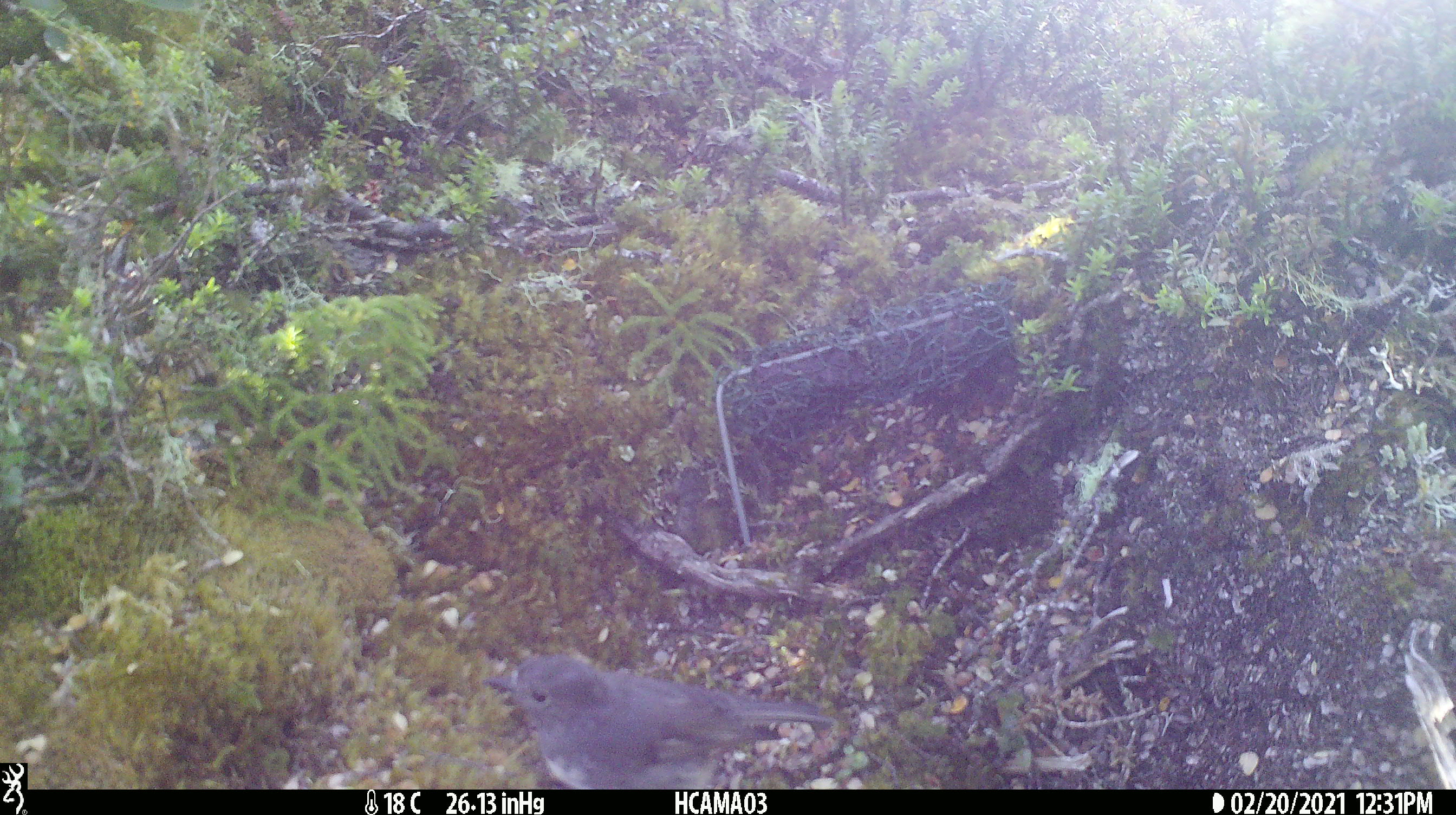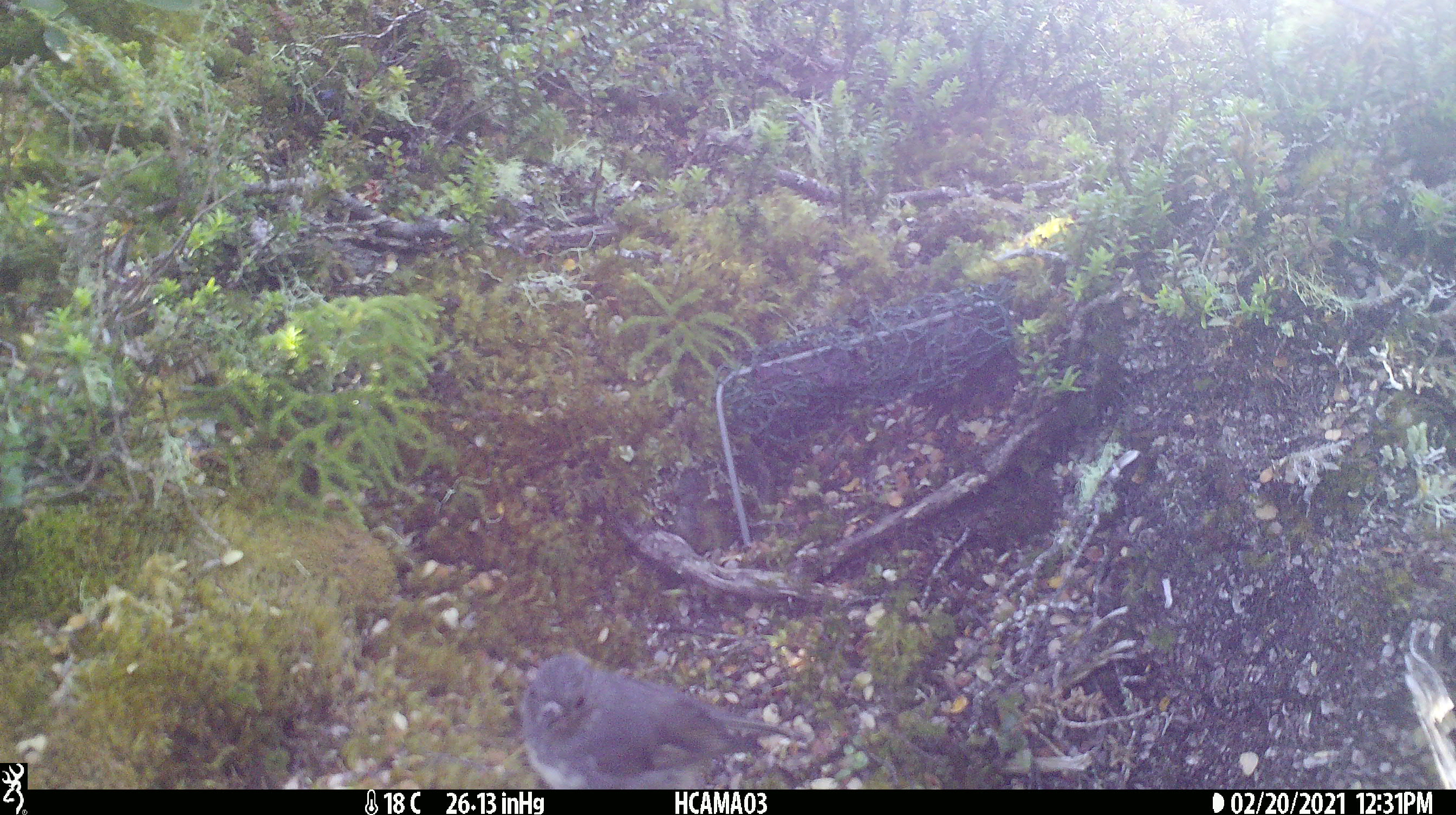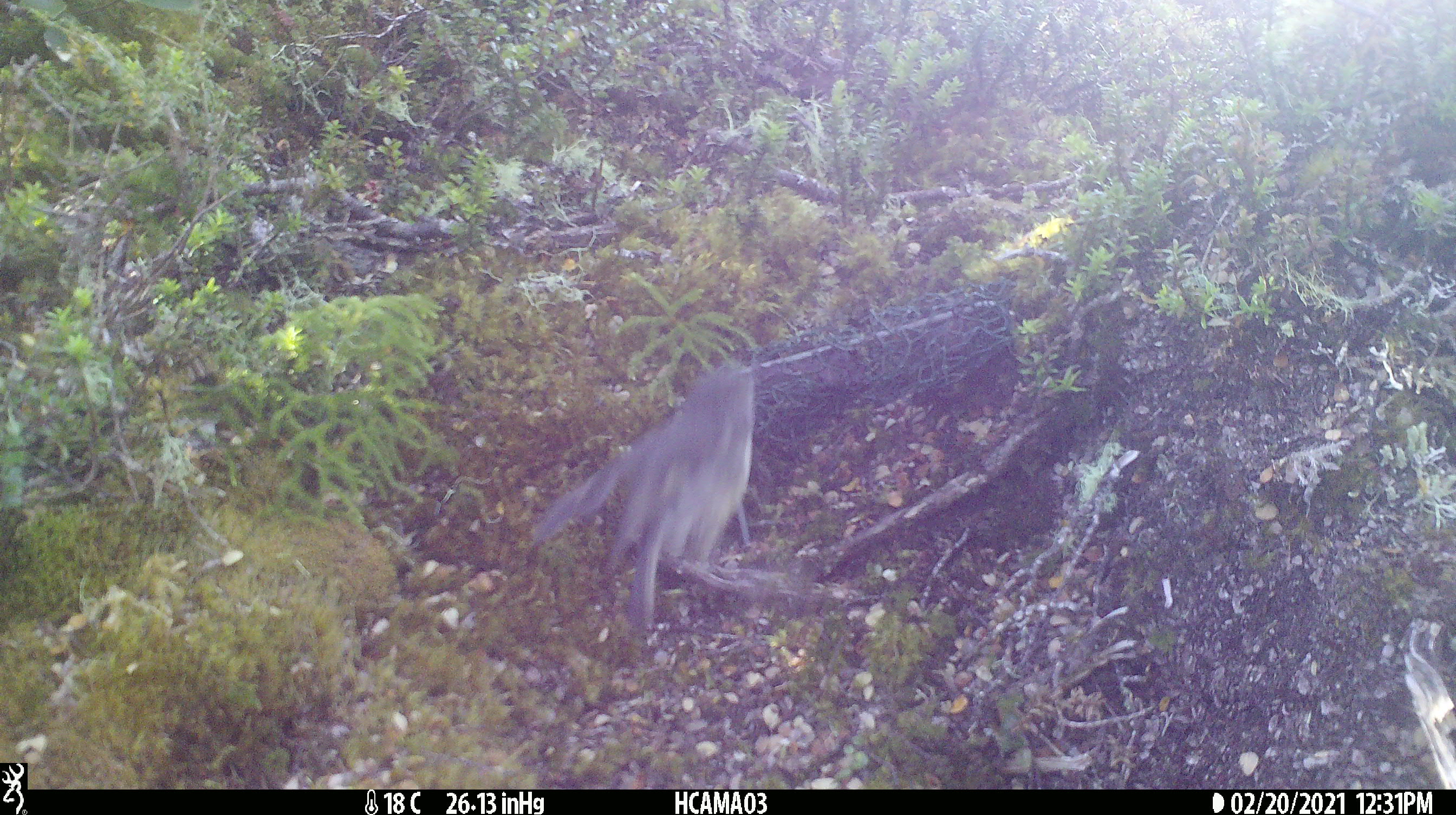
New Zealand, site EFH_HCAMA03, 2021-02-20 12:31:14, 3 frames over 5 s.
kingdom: Animalia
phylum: Chordata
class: Aves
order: Passeriformes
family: Petroicidae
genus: Petroica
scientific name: Petroica australis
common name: new zealand robin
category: robin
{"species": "robin (new zealand robin) (Petroica australis)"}